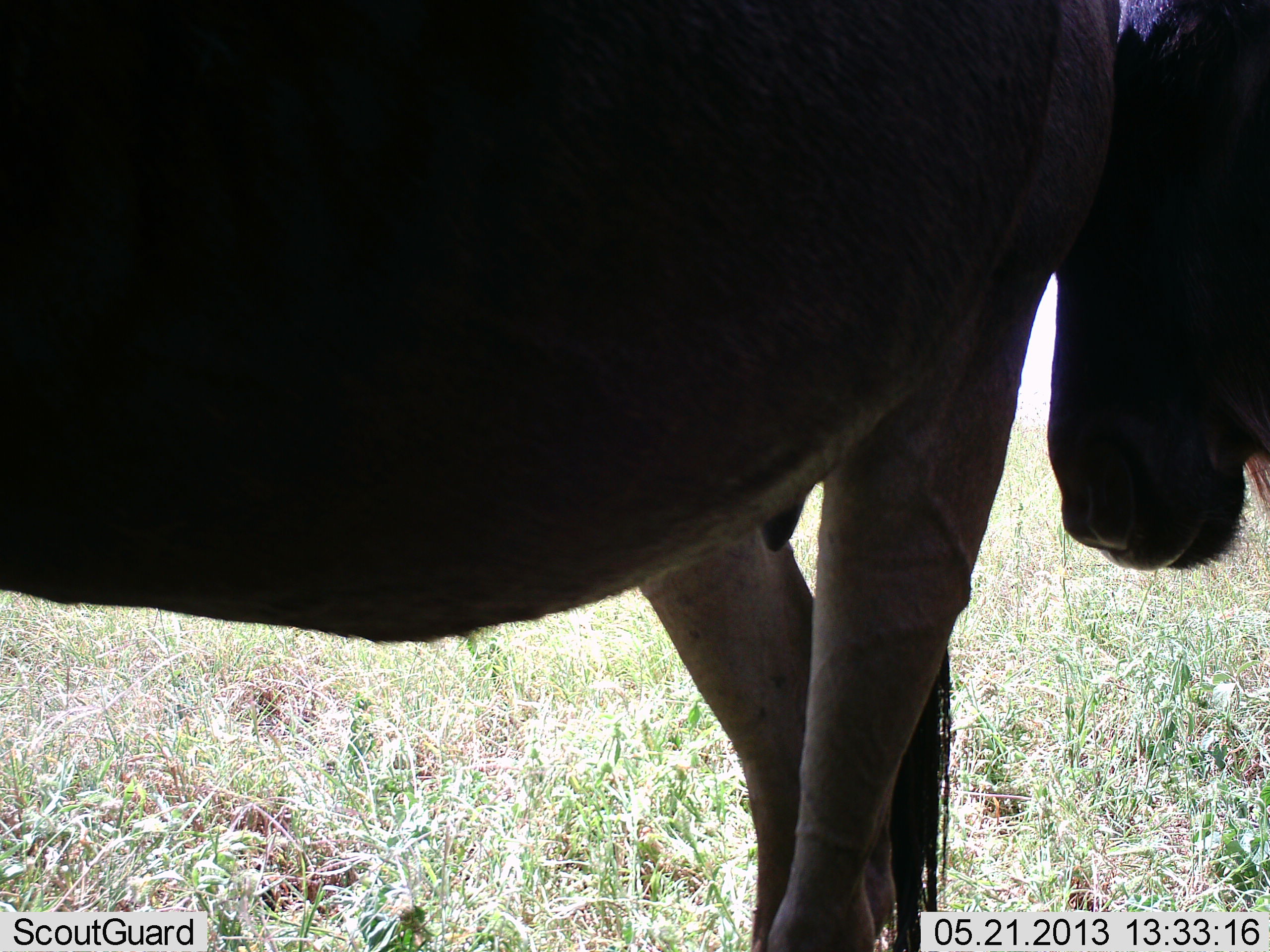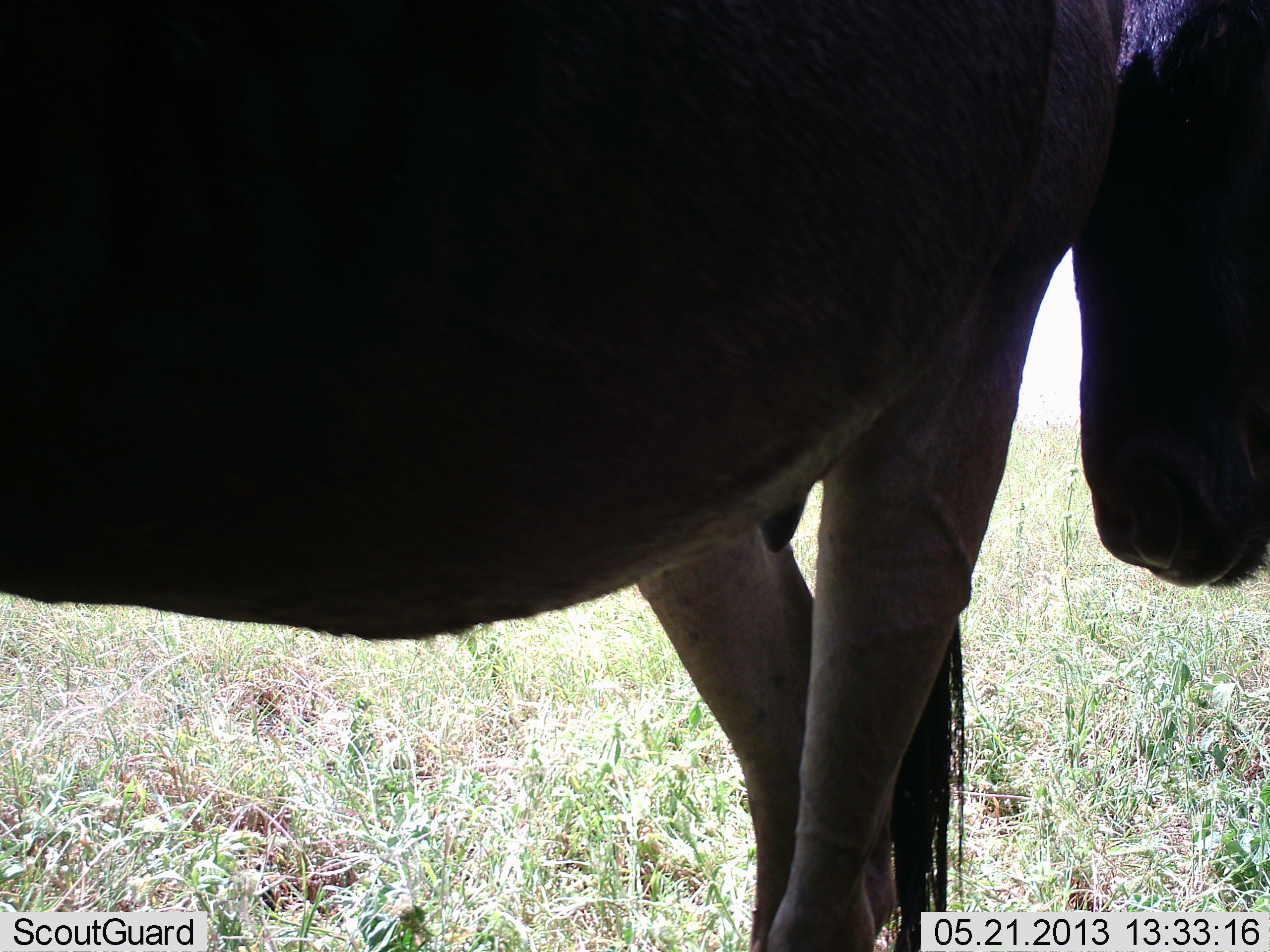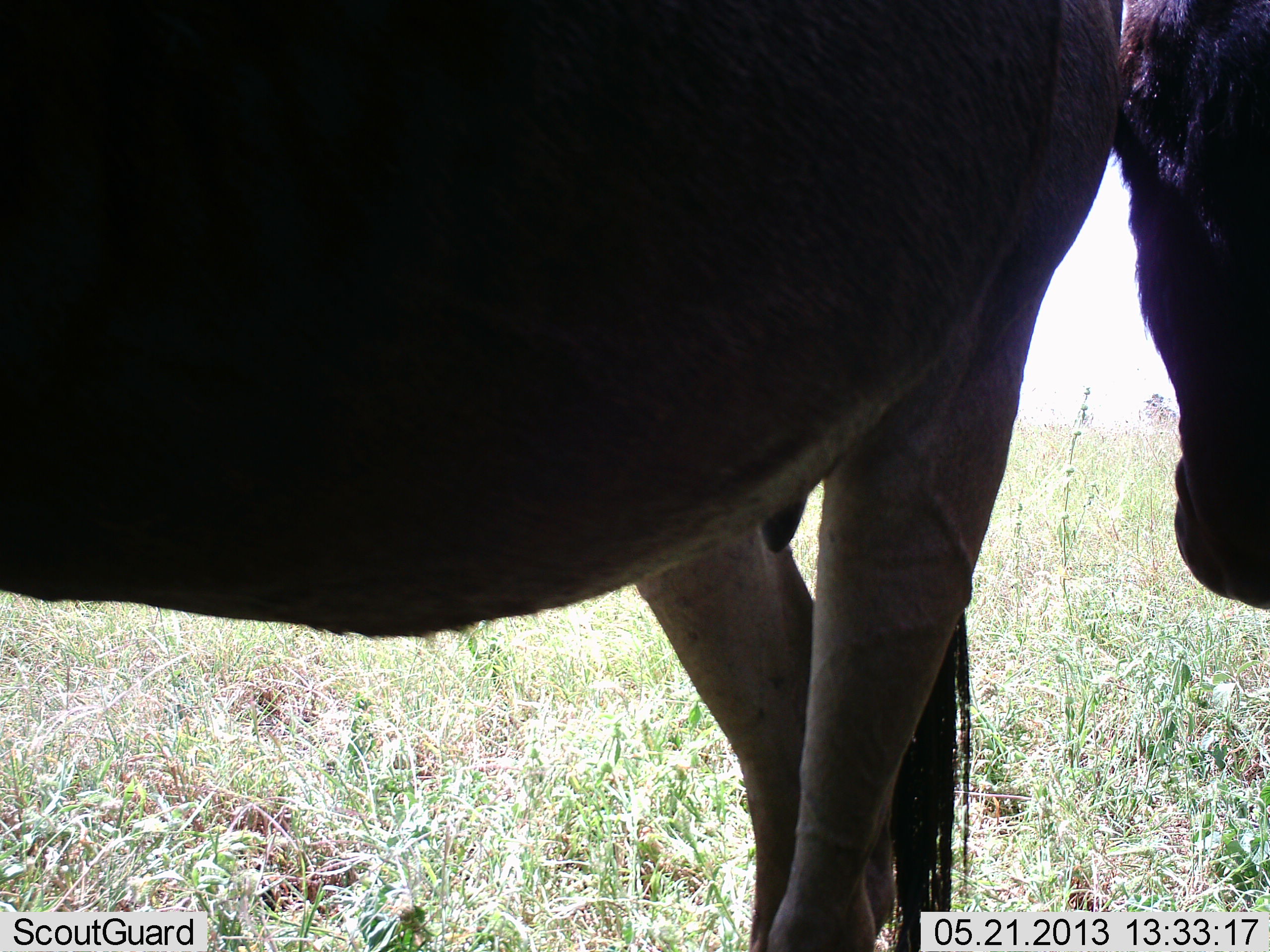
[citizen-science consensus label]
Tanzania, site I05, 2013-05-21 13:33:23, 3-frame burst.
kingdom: Animalia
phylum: Chordata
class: Mammalia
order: Artiodactyla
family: Bovidae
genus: Connochaetes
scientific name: Connochaetes taurinus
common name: blue wildebeest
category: wildebeest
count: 2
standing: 90%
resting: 0%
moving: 10%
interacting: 10%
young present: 0%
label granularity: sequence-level